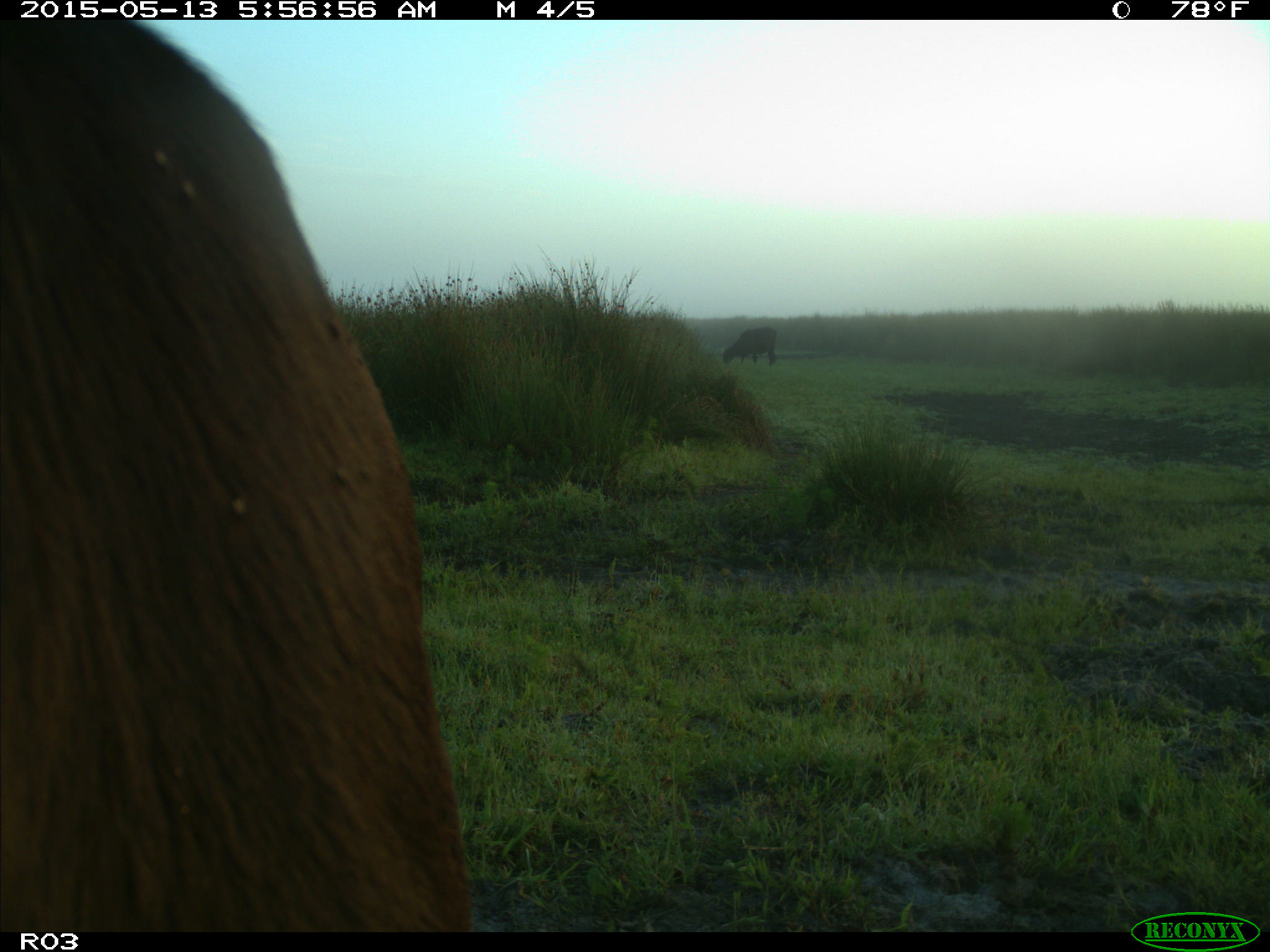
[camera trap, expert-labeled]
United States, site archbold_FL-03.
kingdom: Animalia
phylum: Chordata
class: Mammalia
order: Artiodactyla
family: Bovidae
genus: Bos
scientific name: Bos taurus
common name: domestic cow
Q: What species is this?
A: Bos taurus (domestic cow).